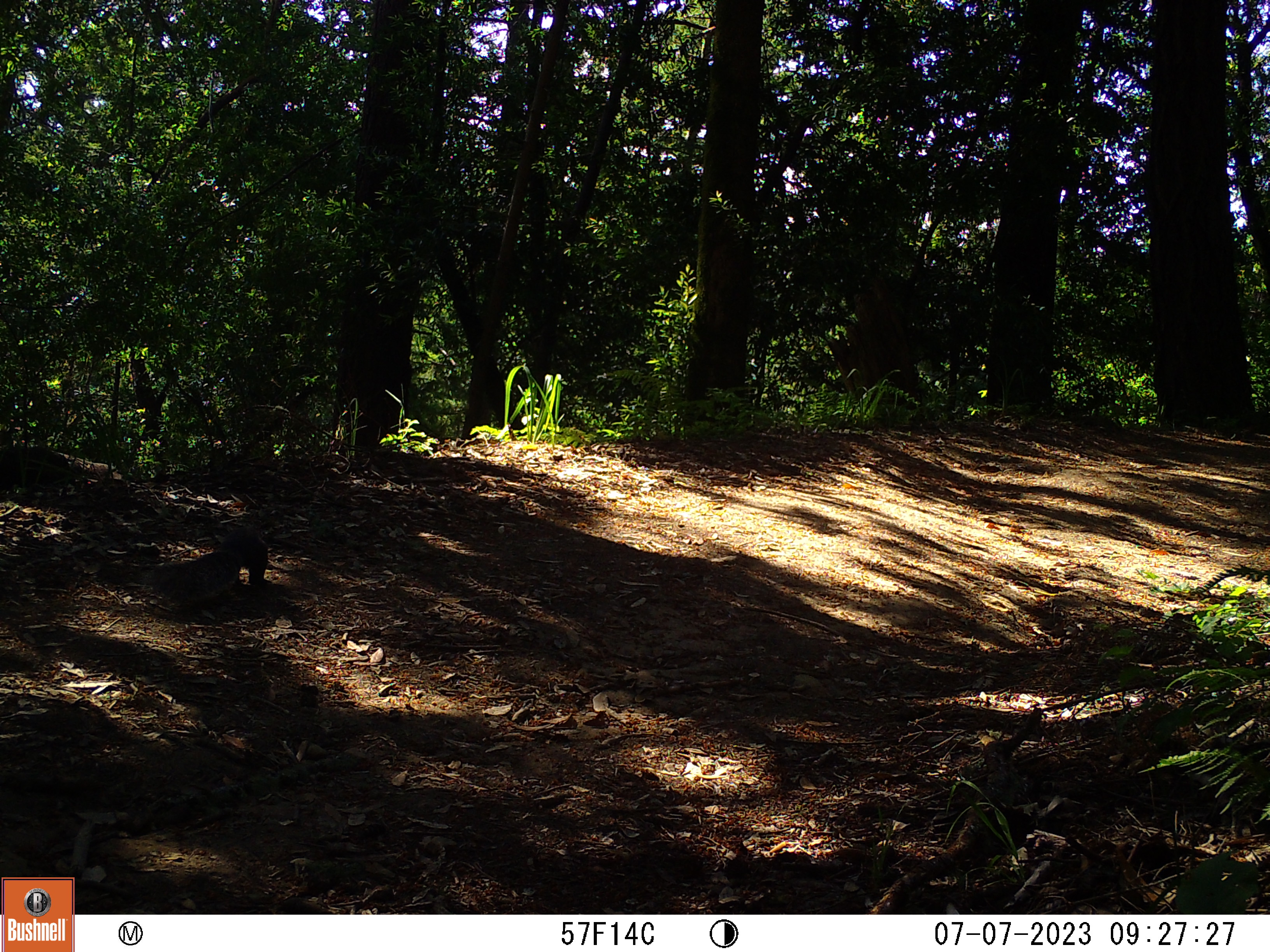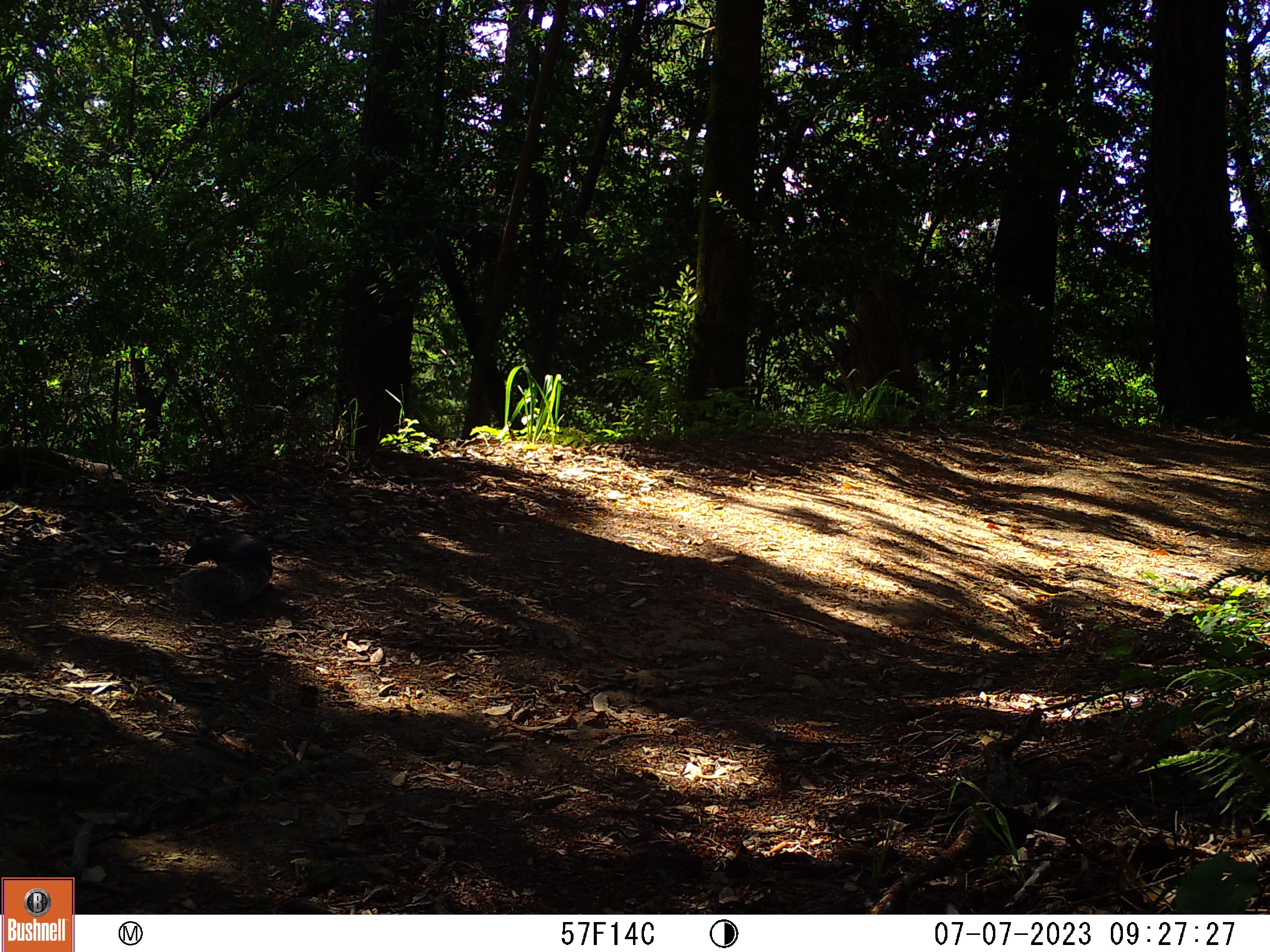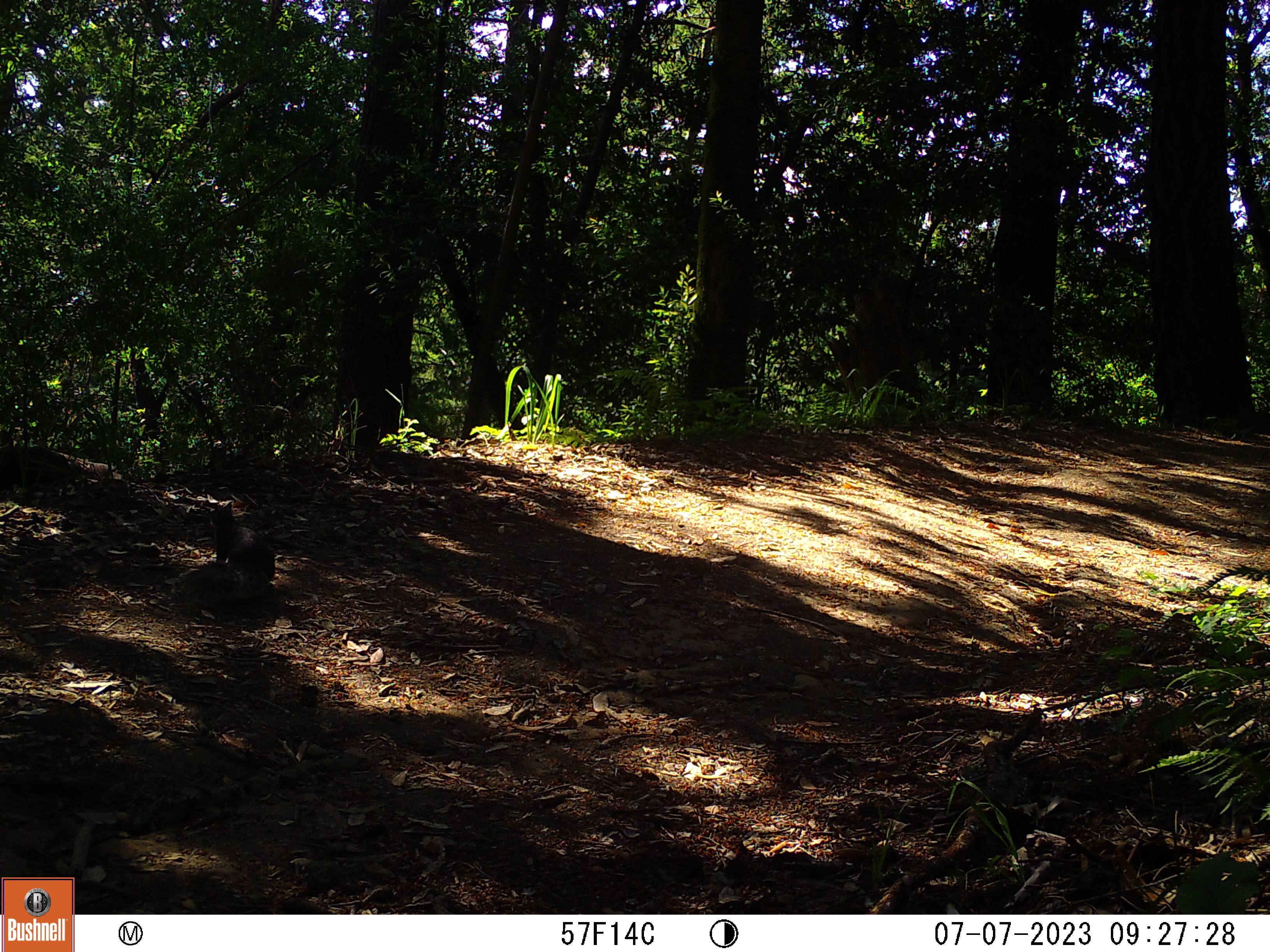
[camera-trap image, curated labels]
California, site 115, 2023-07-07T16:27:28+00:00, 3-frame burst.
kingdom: Animalia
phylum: Chordata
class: Mammalia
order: Rodentia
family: Sciuridae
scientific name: Sciuridae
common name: squirrel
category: unknown squirrel